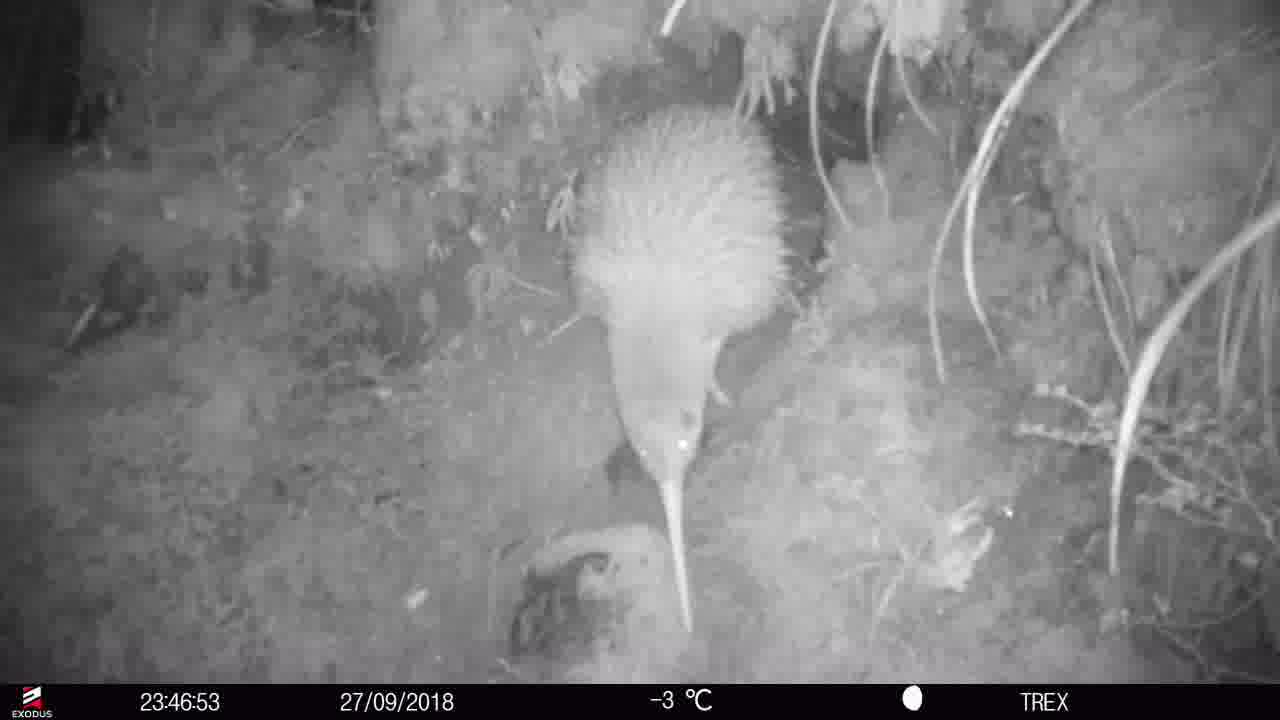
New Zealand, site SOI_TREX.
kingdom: Animalia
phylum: Chordata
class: Aves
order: Apterygiformes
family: Apterygidae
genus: Apteryx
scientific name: Apteryx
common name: kiwi